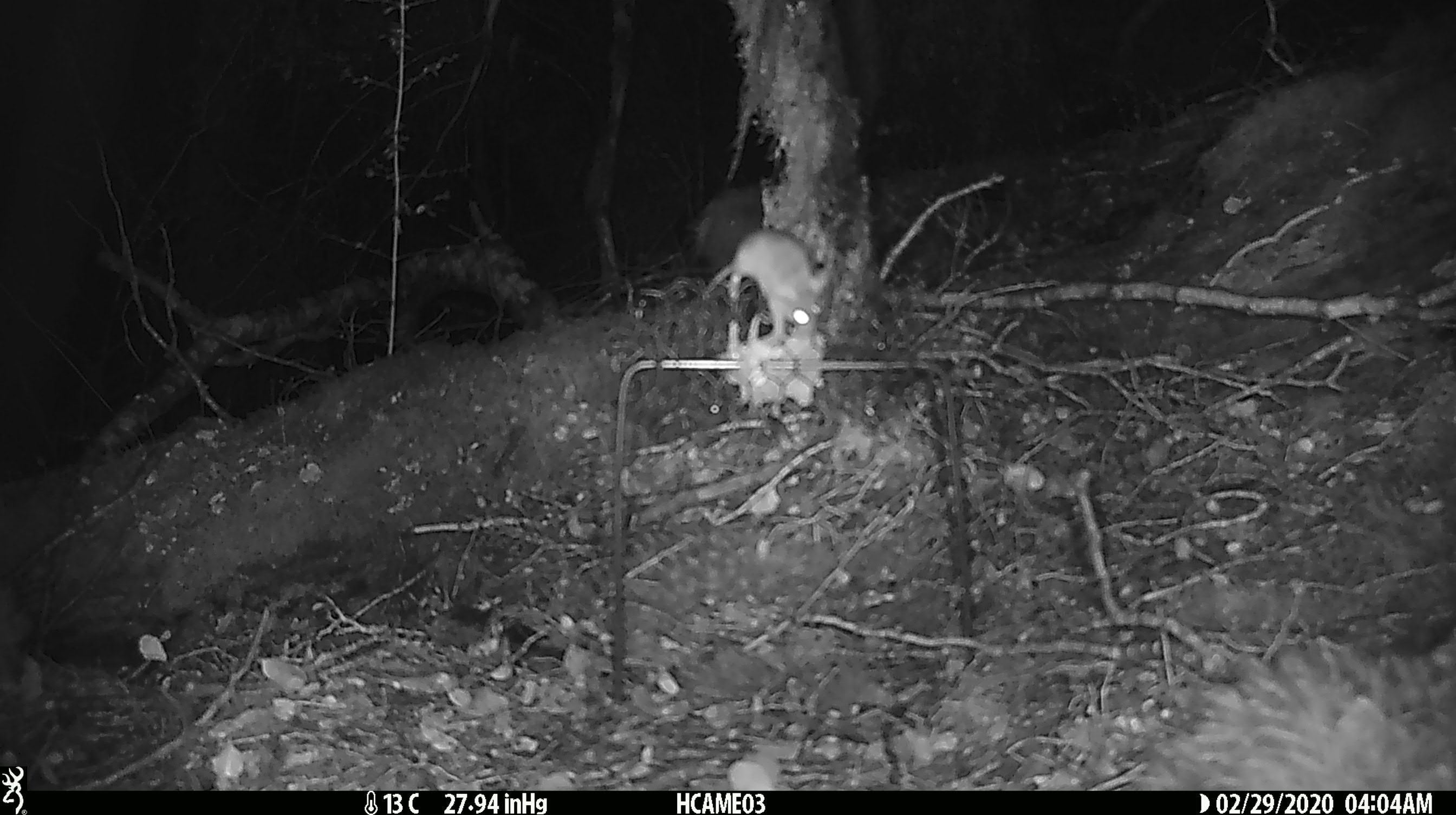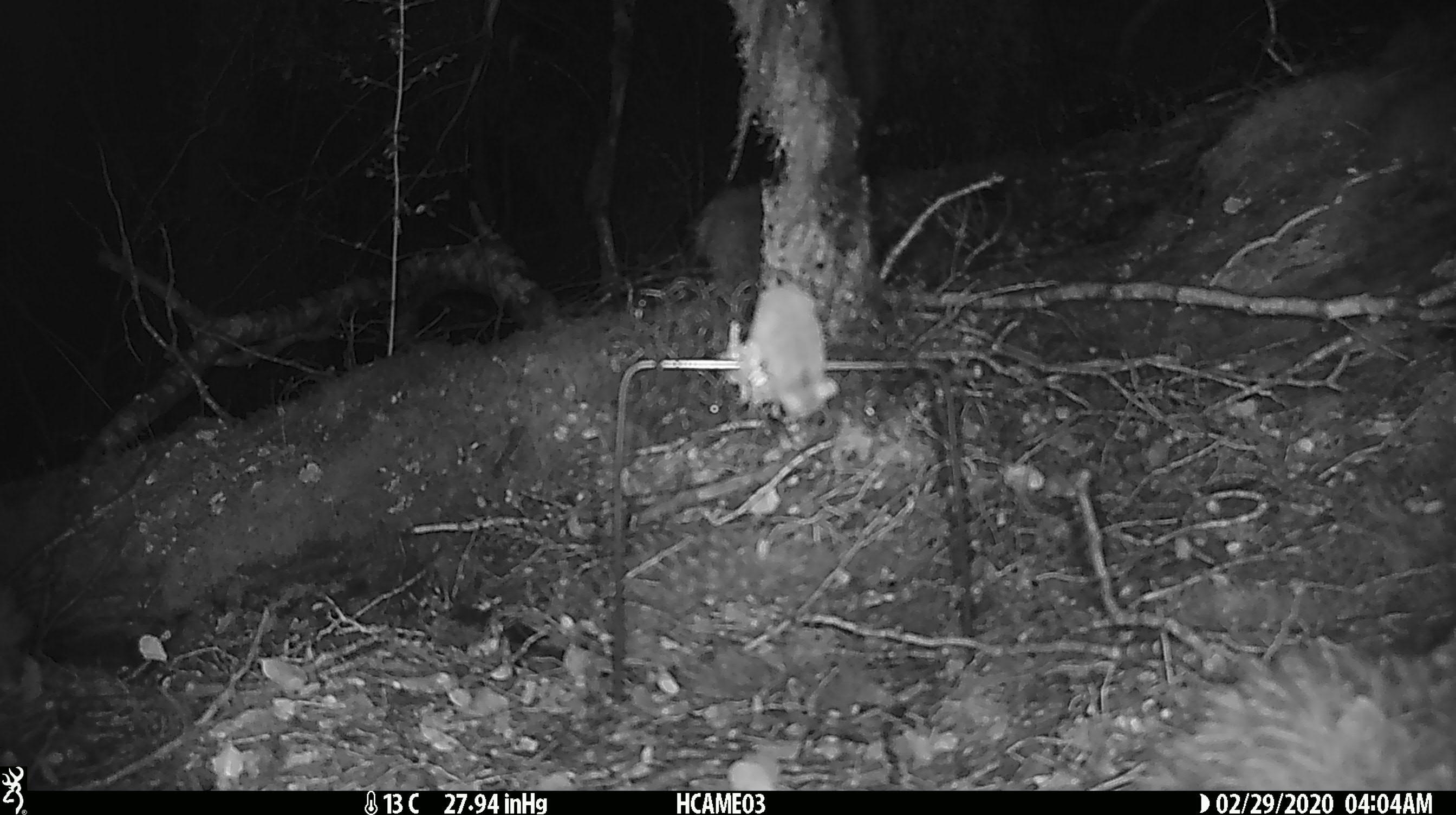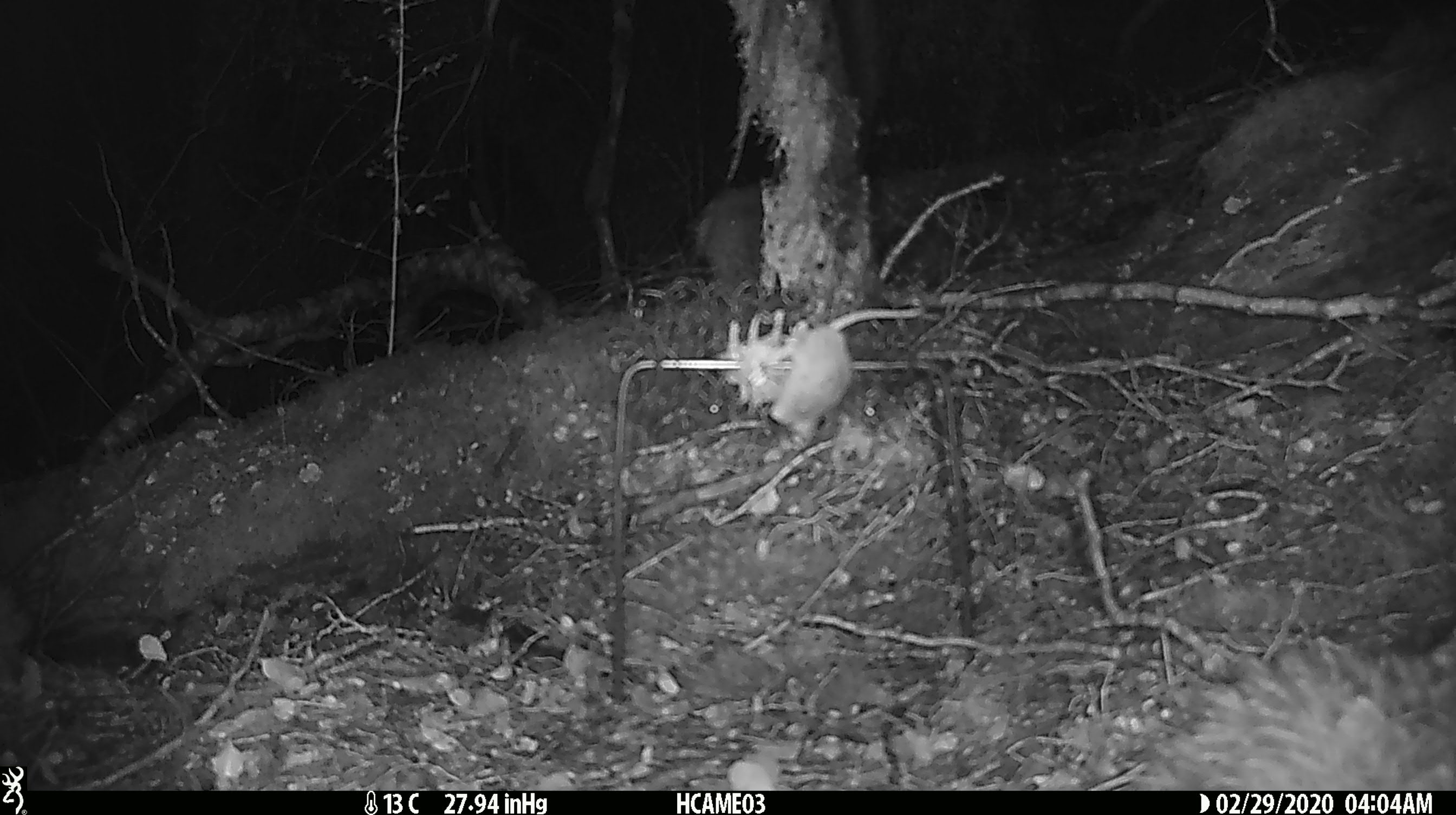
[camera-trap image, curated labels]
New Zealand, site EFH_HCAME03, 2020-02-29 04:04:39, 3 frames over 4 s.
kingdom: Animalia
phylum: Chordata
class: Mammalia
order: Rodentia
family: Muridae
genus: Mus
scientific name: Mus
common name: mouse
Mouse (Mus).